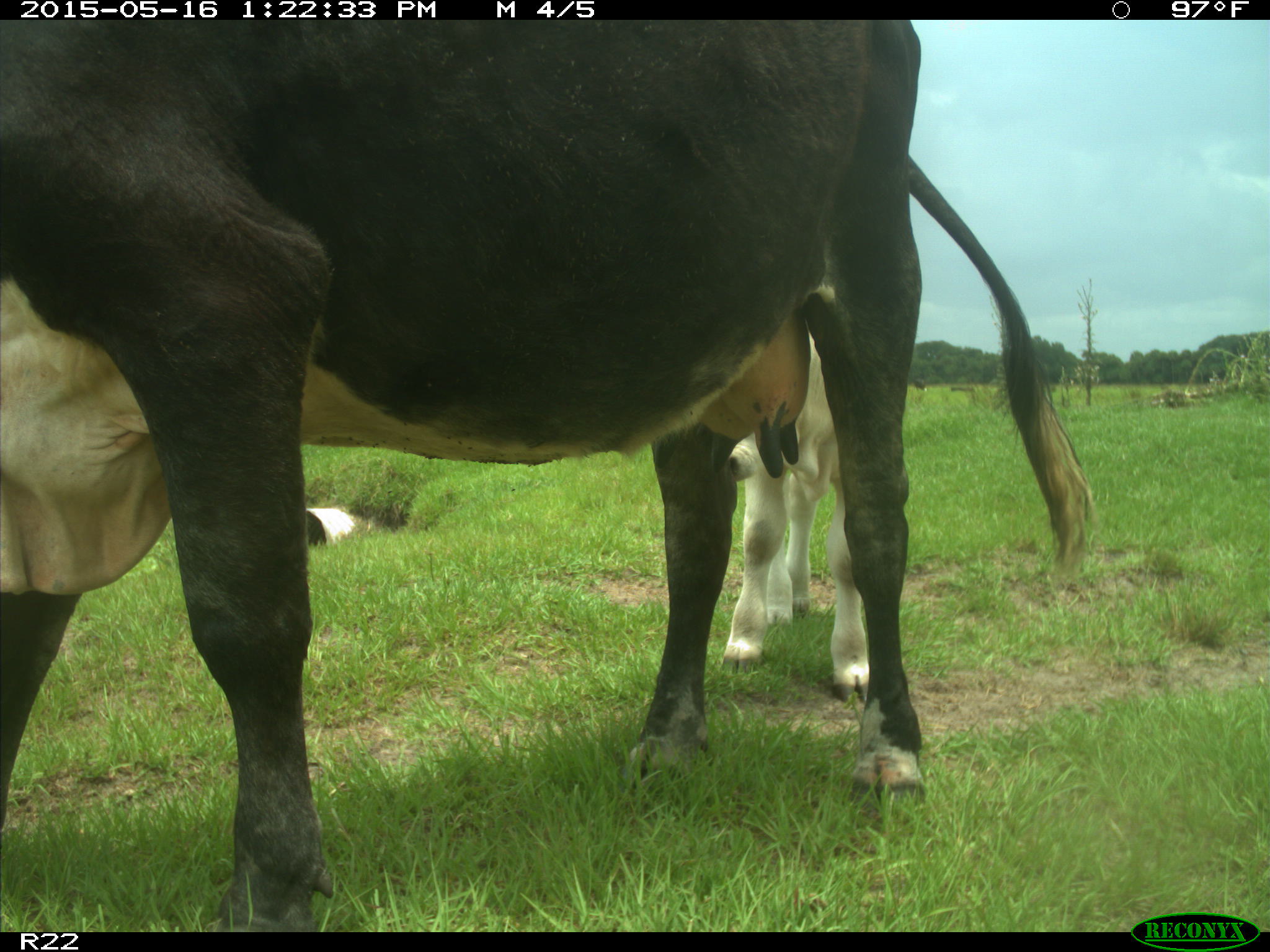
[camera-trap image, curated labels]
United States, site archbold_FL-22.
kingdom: Animalia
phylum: Chordata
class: Mammalia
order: Artiodactyla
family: Bovidae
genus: Bos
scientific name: Bos taurus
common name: domestic cow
Bos taurus (domestic cow).